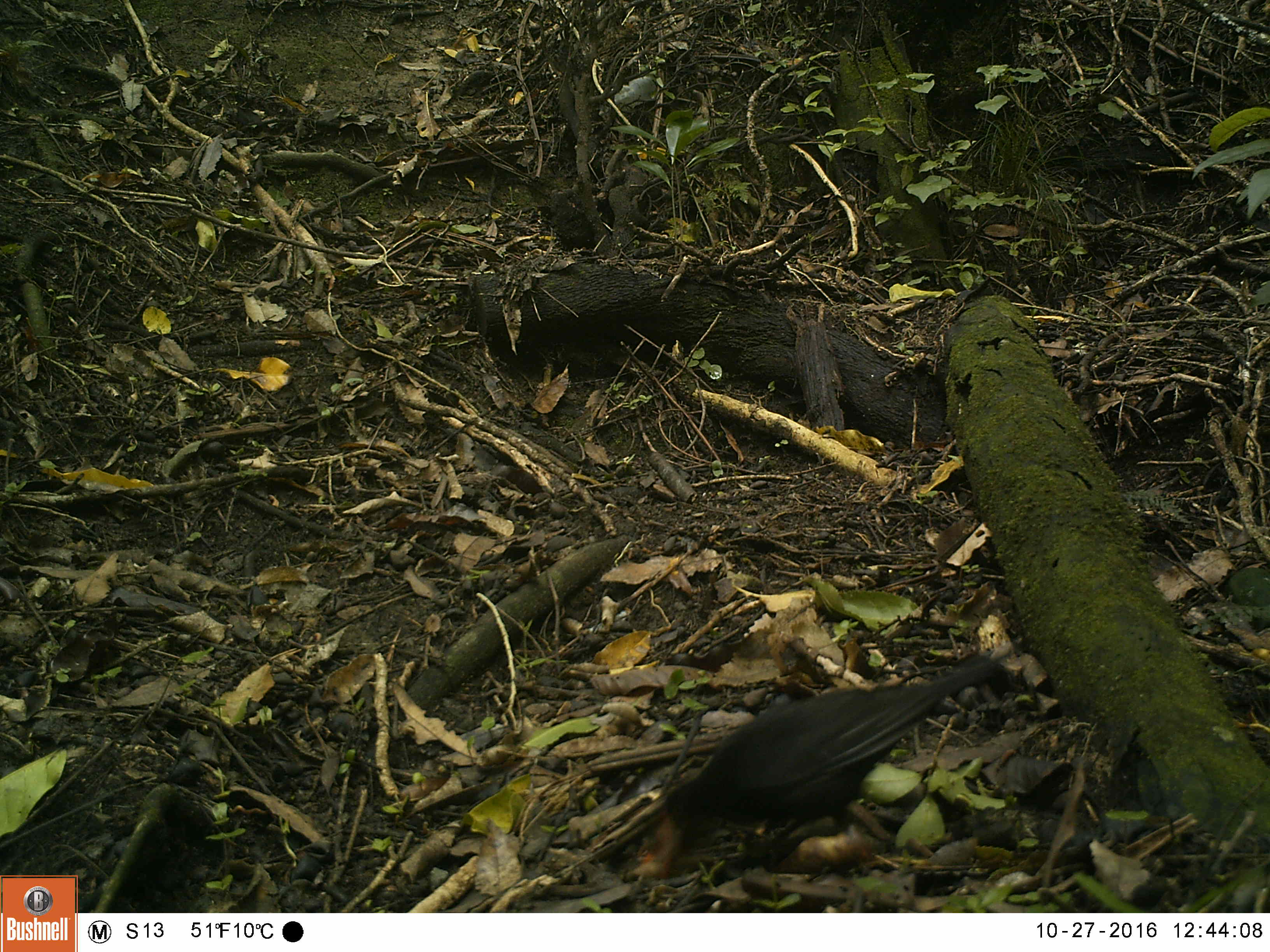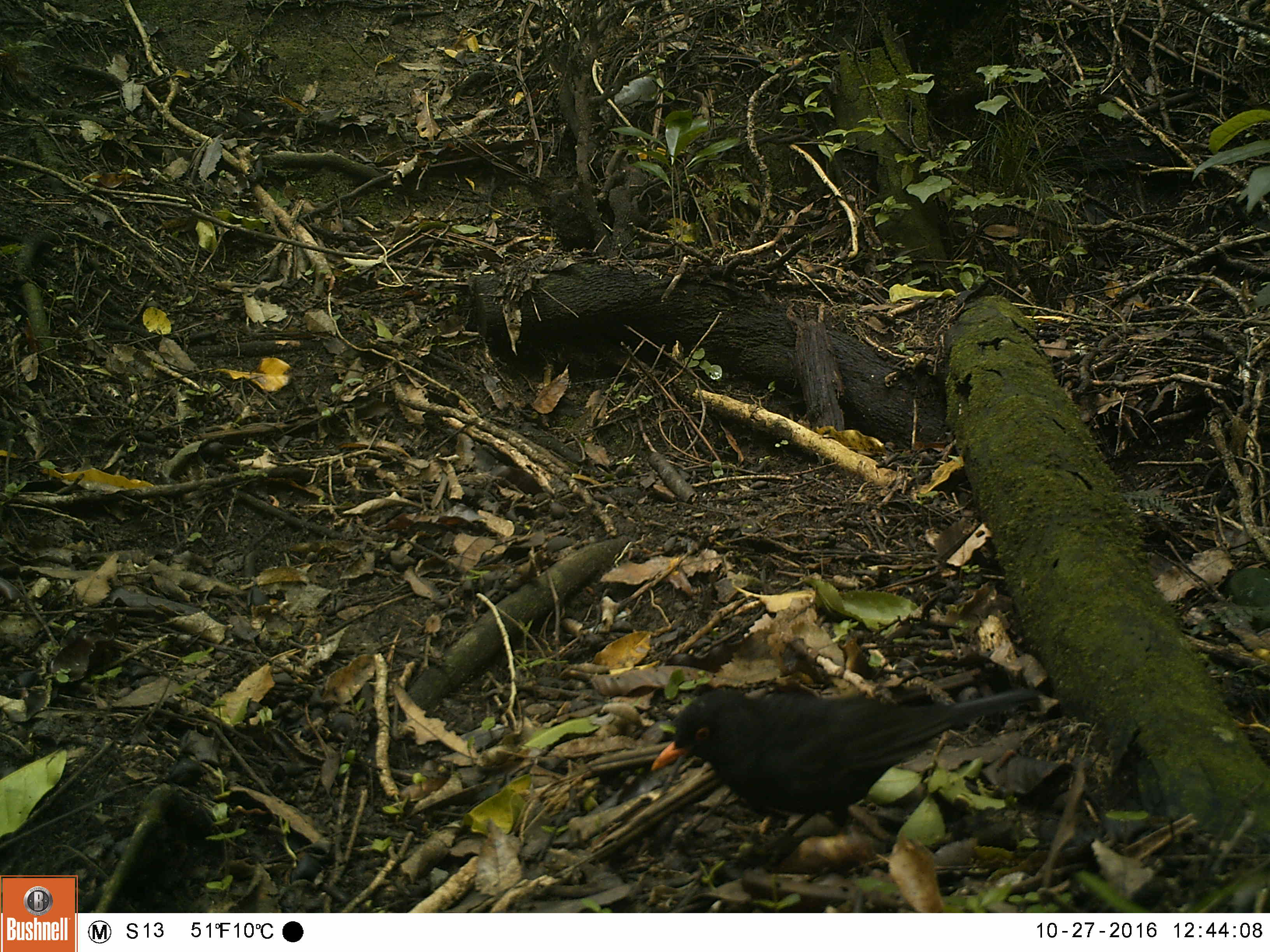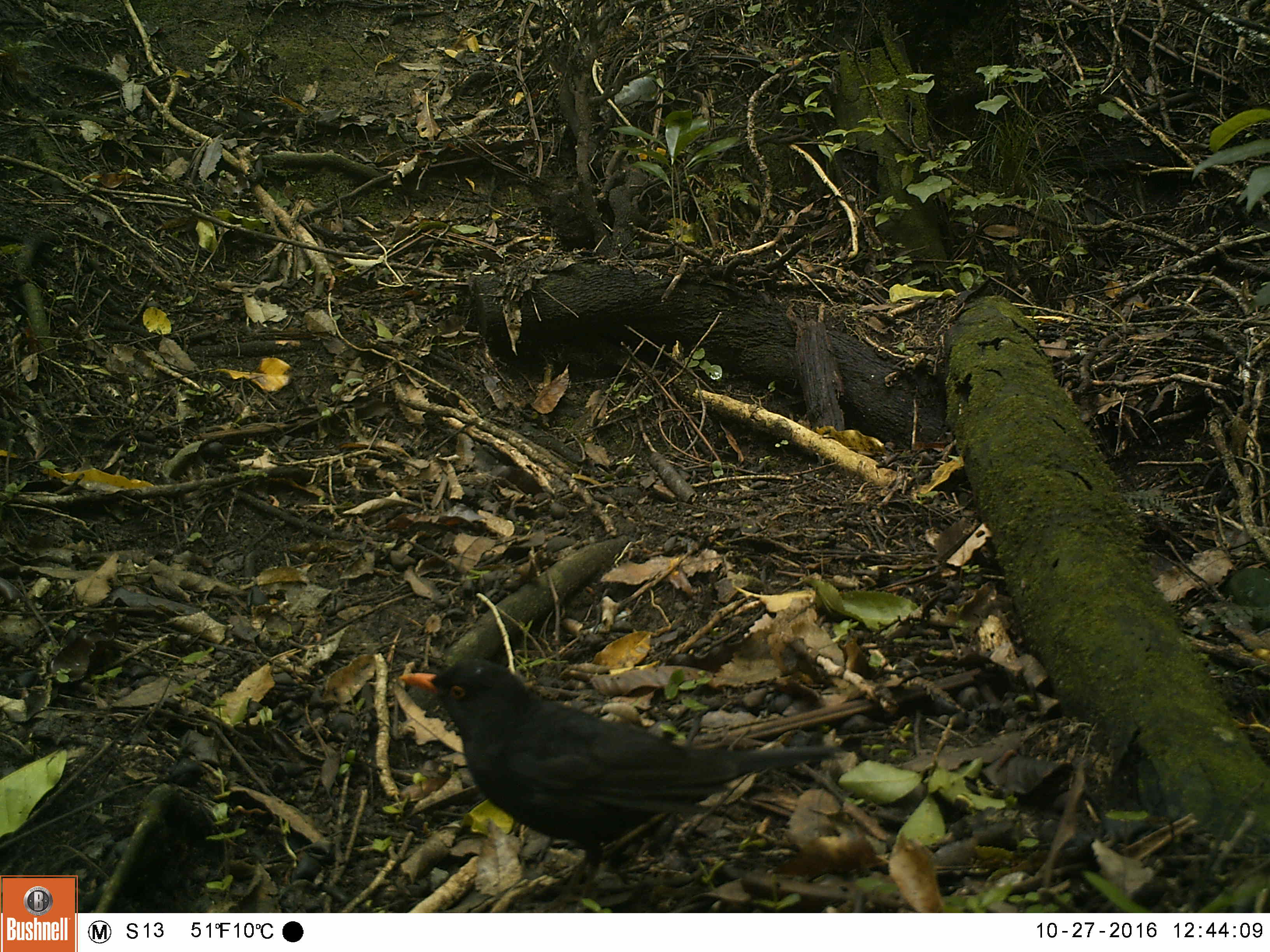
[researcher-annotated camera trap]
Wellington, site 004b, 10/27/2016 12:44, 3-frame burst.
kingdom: Animalia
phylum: Chordata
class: Aves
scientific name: Aves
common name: bird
Bird (Aves).